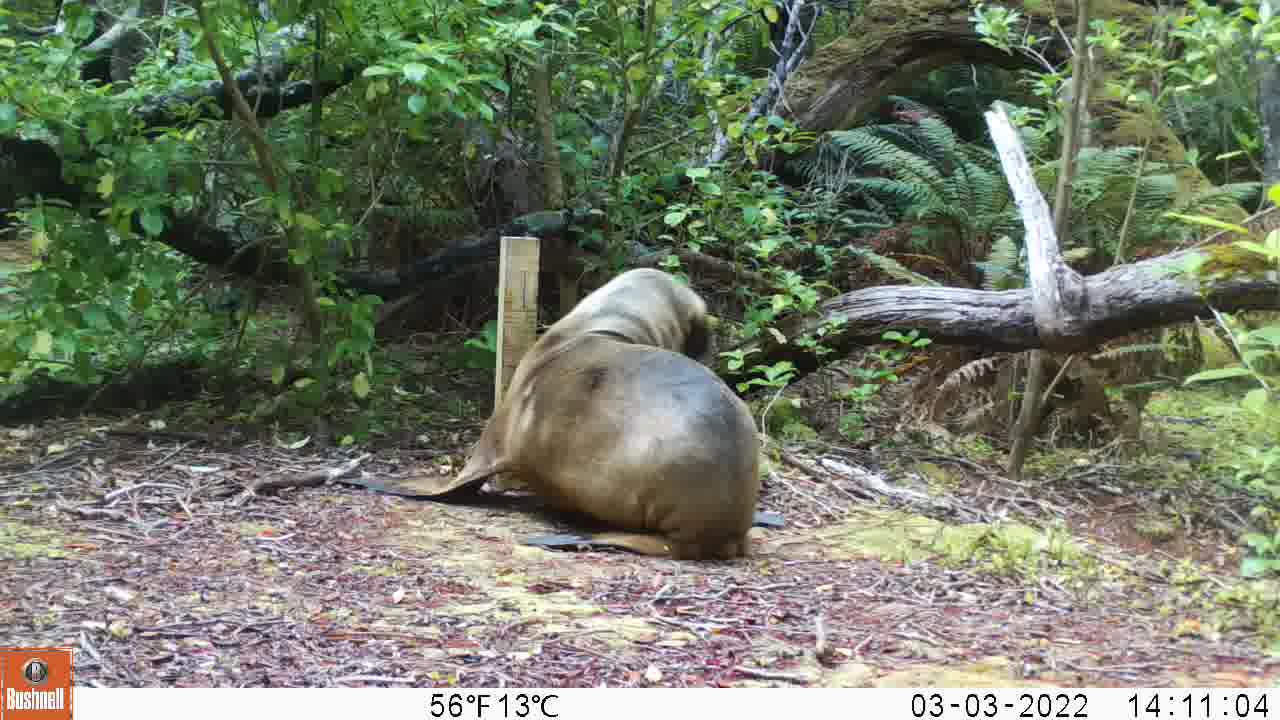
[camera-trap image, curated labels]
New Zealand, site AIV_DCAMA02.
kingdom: Animalia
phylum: Chordata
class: Mammalia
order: Carnivora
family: Otariidae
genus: Phocarctos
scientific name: Phocarctos hookeri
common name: new zealand sea lion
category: sealion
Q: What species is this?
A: Sealion (new zealand sea lion) (Phocarctos hookeri).